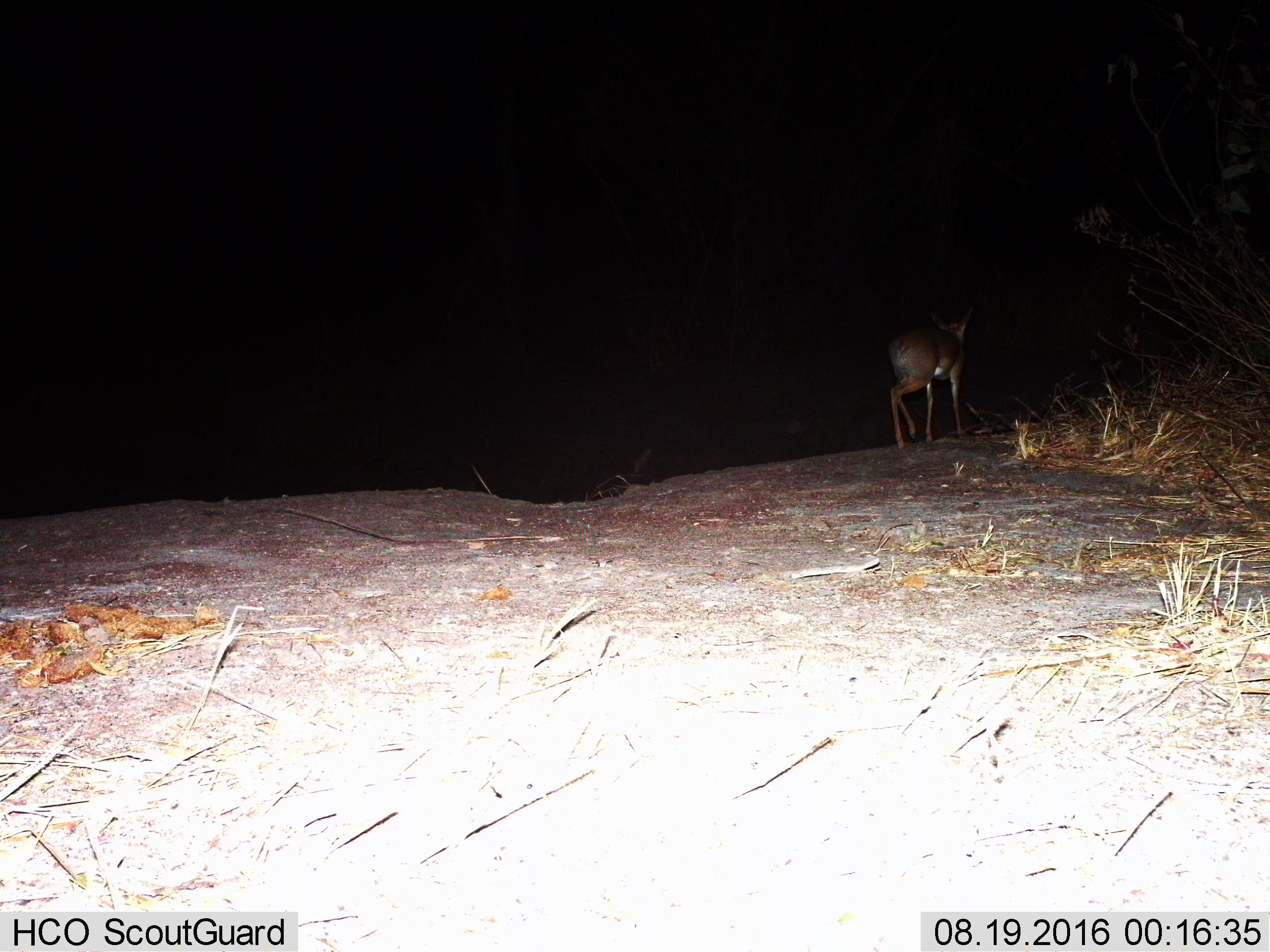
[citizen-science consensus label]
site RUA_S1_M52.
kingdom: Animalia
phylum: Chordata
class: Mammalia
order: Artiodactyla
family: Bovidae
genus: Madoqua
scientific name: Madoqua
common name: dik-dik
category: dikdik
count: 1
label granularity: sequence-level